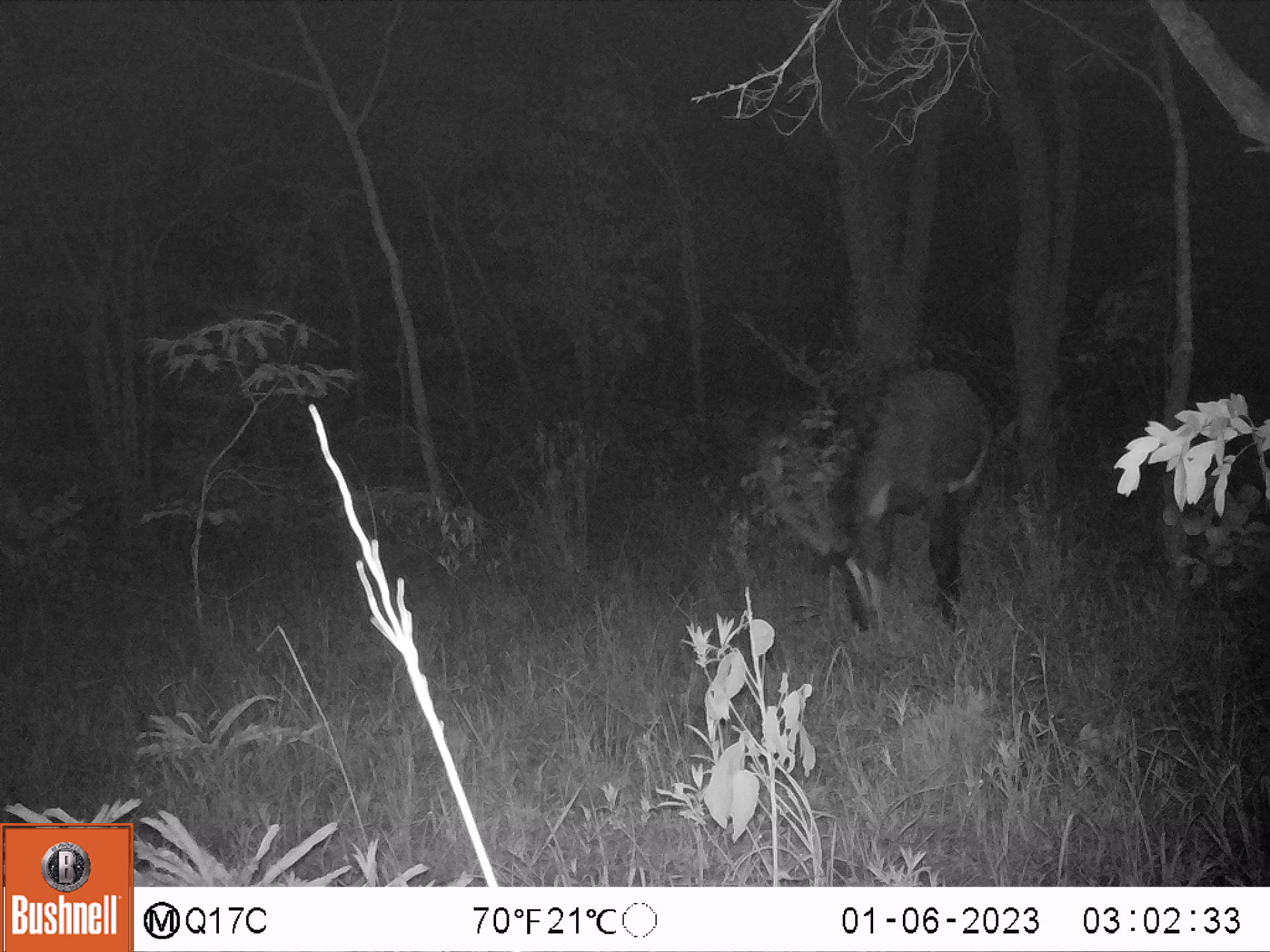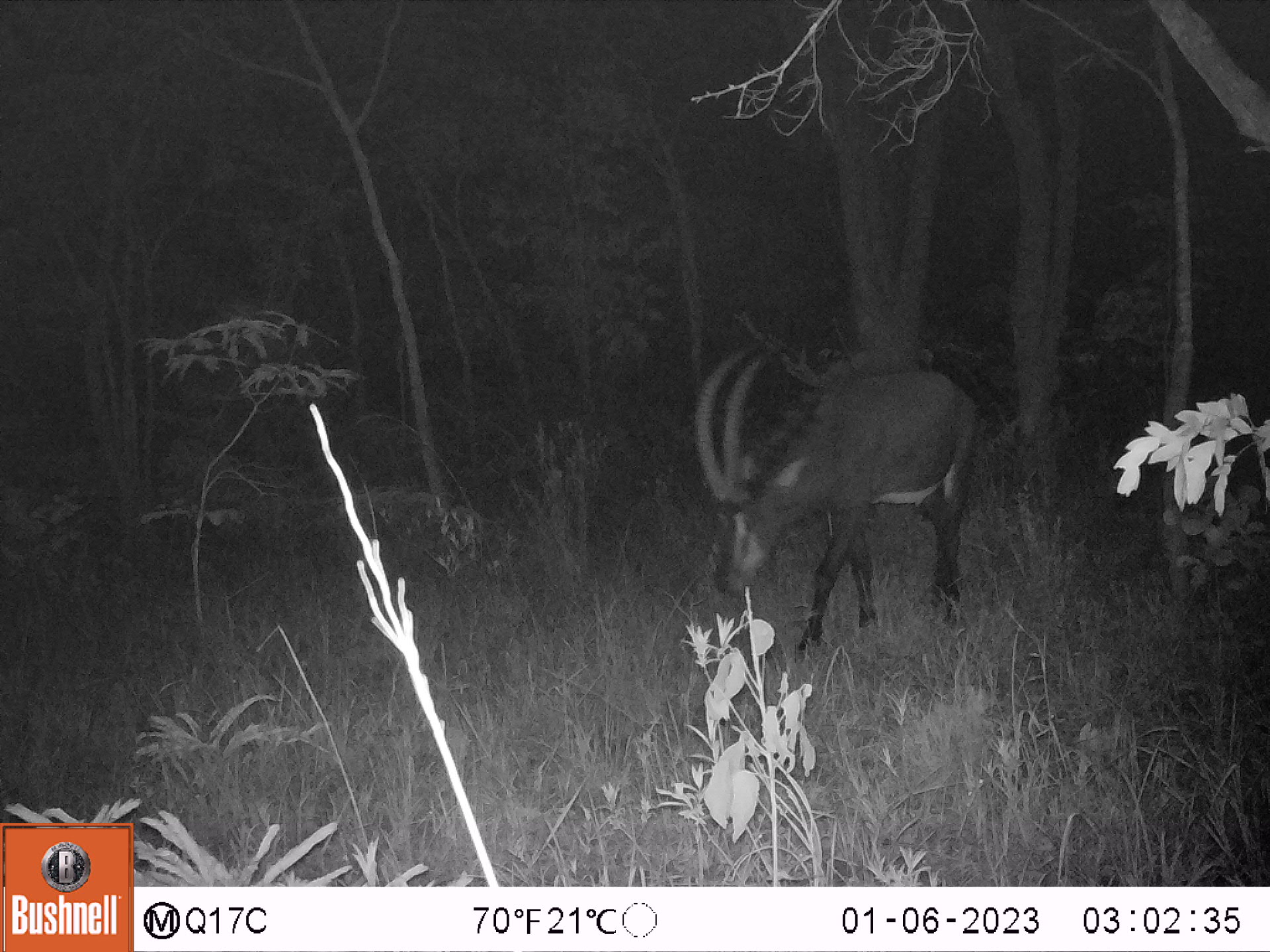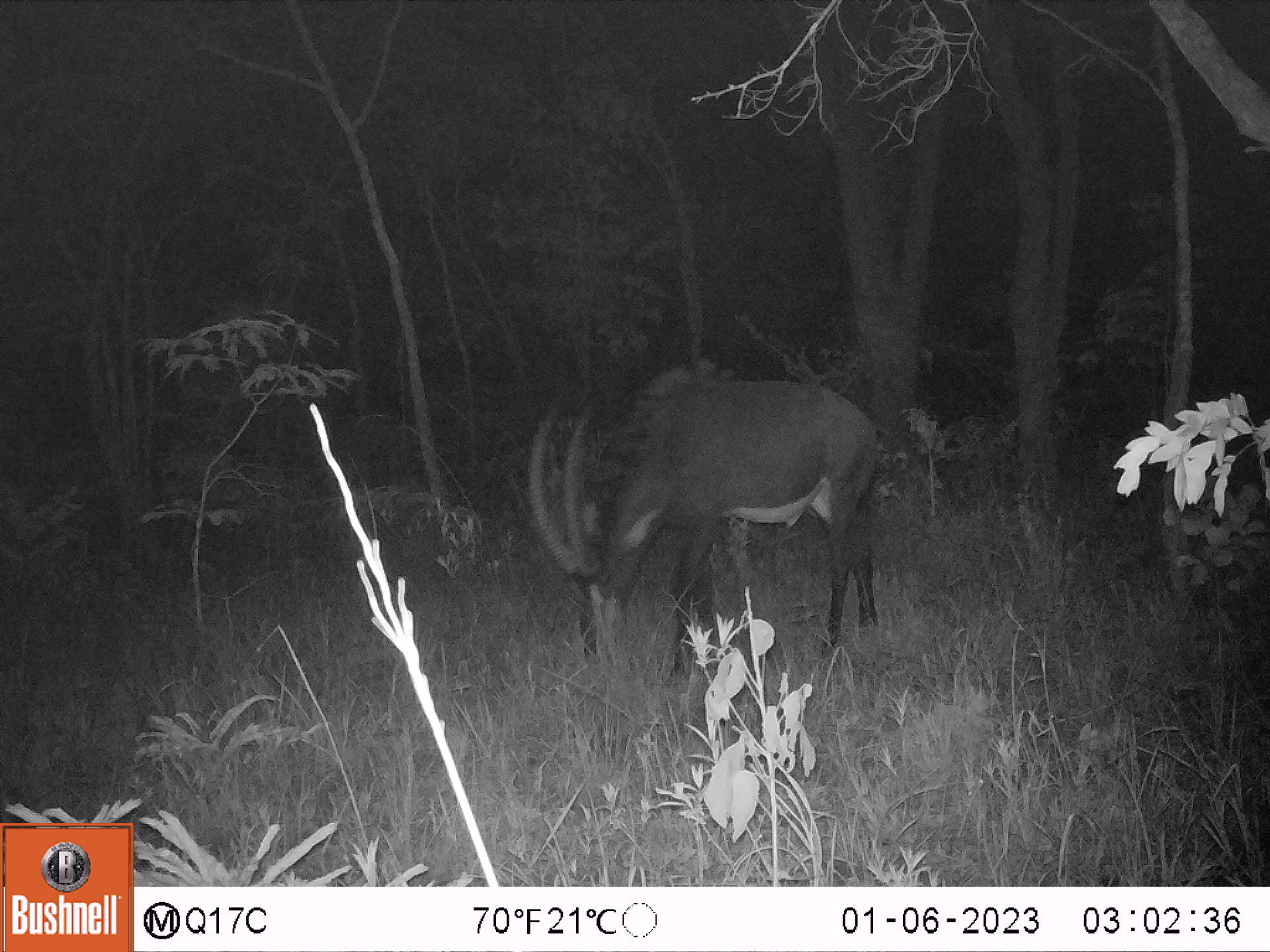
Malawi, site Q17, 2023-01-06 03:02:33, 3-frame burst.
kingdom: Animalia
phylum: Chordata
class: Mammalia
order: Artiodactyla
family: Bovidae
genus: Hippotragus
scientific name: Hippotragus niger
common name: sable antelope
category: sable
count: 1